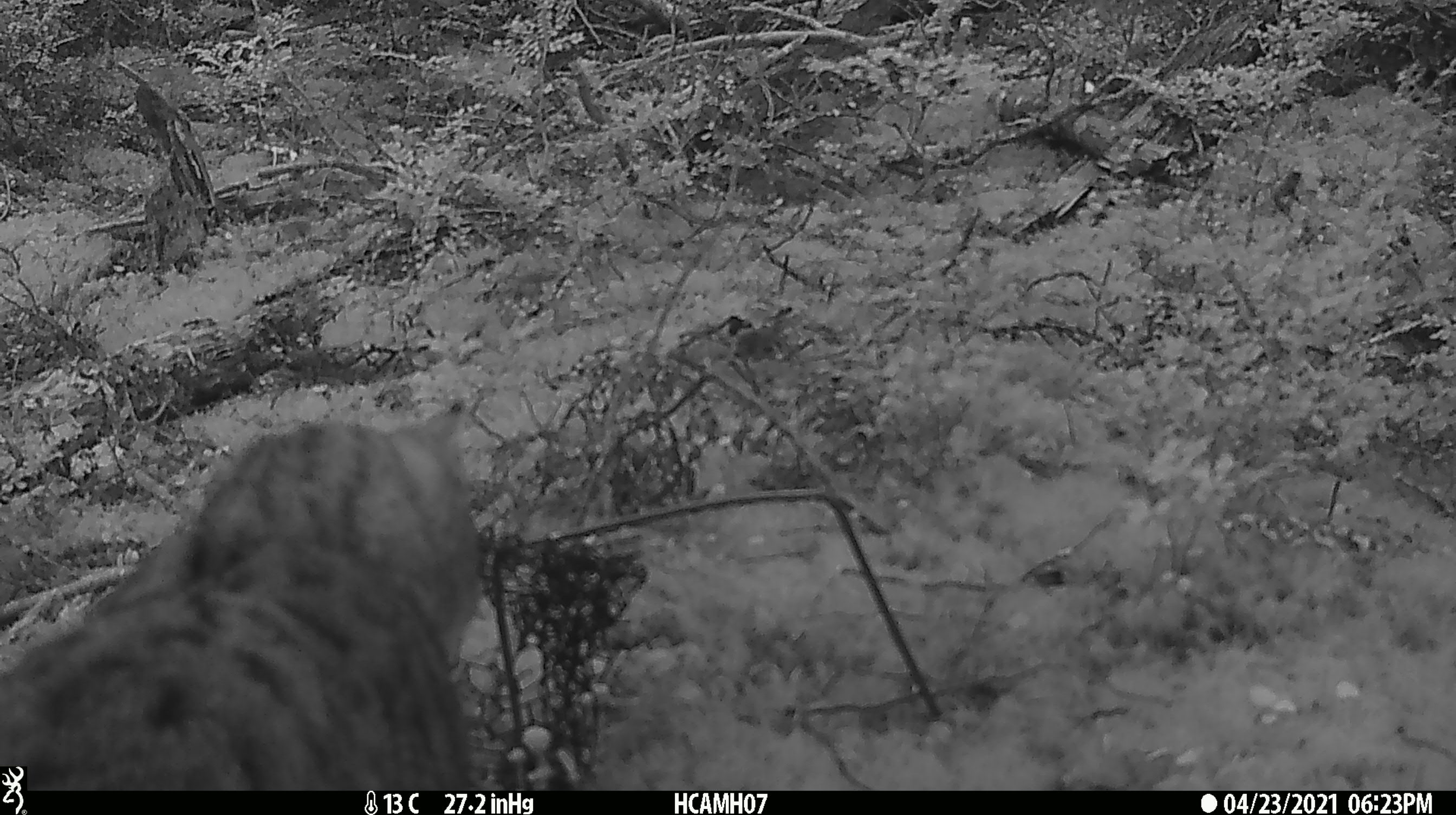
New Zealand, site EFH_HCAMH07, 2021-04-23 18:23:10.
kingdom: Animalia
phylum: Chordata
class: Mammalia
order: Carnivora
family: Felidae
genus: Felis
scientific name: Felis catus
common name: domestic cat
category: cat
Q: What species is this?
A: Cat (domestic cat) (Felis catus).